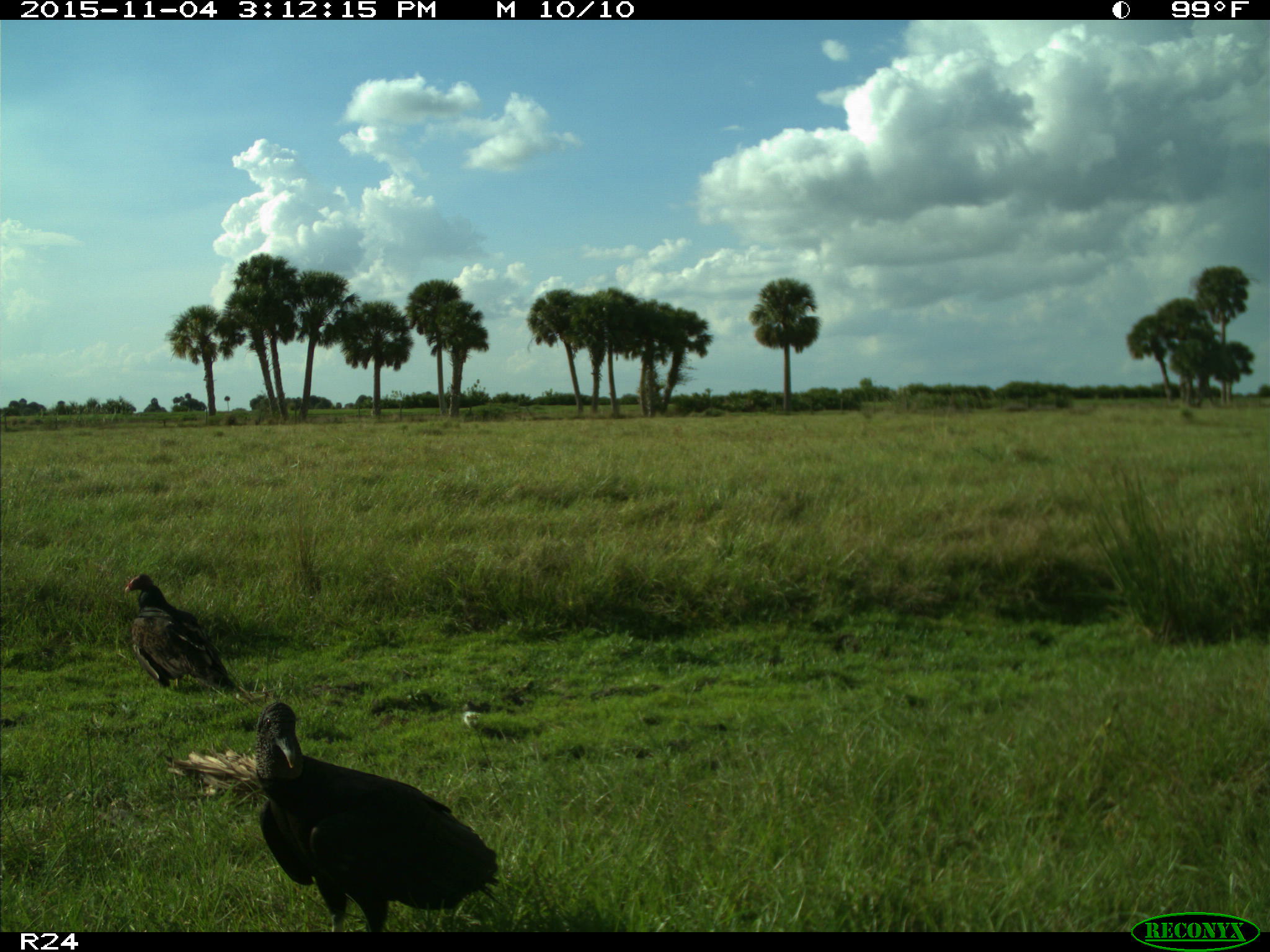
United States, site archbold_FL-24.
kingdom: Animalia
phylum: Chordata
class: Aves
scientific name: Aves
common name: birds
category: unidentified bird